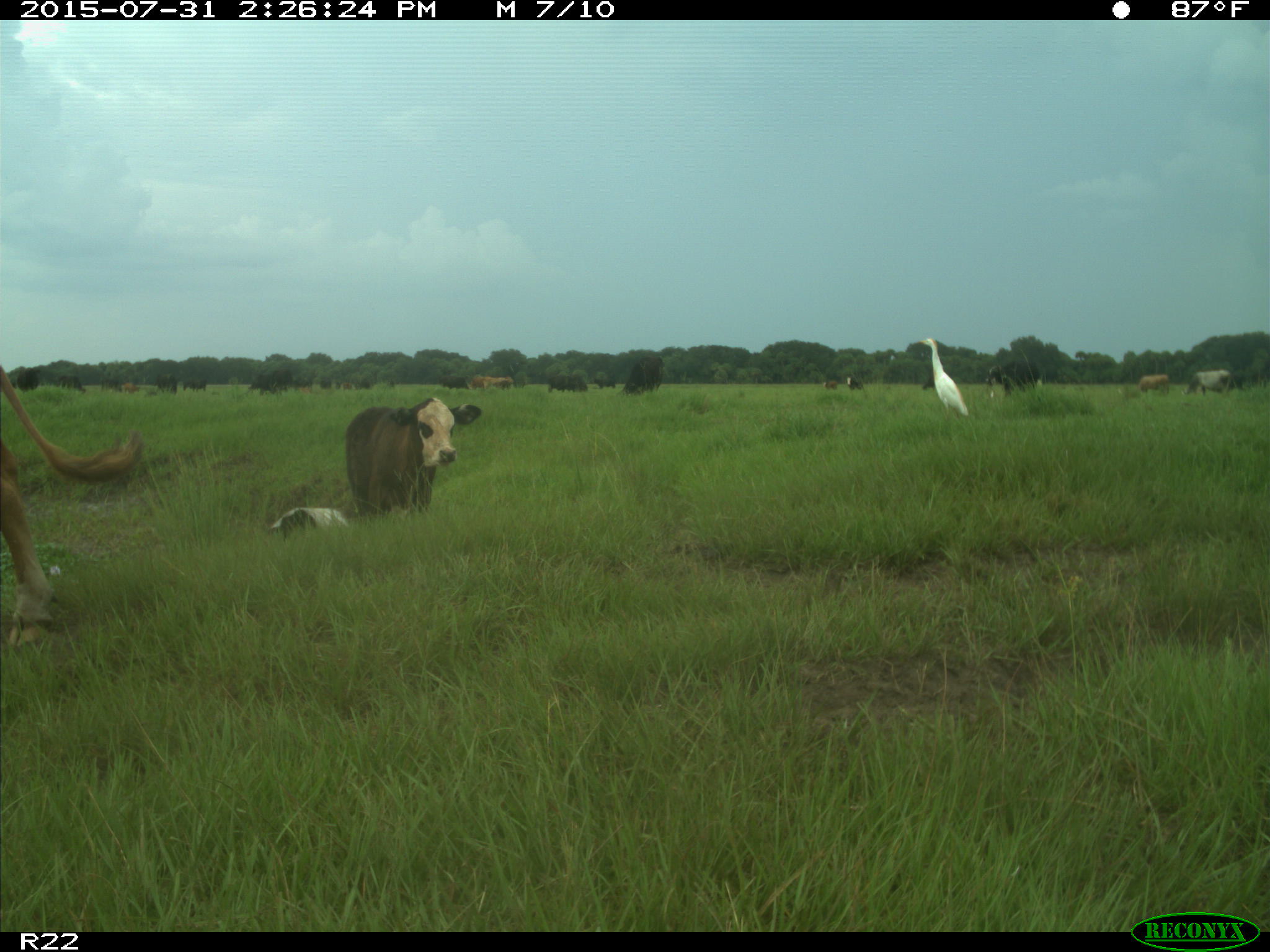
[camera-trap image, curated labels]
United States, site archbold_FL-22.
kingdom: Animalia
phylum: Chordata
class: Mammalia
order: Artiodactyla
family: Bovidae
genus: Bos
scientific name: Bos taurus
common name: domestic cow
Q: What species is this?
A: Bos taurus (domestic cow).